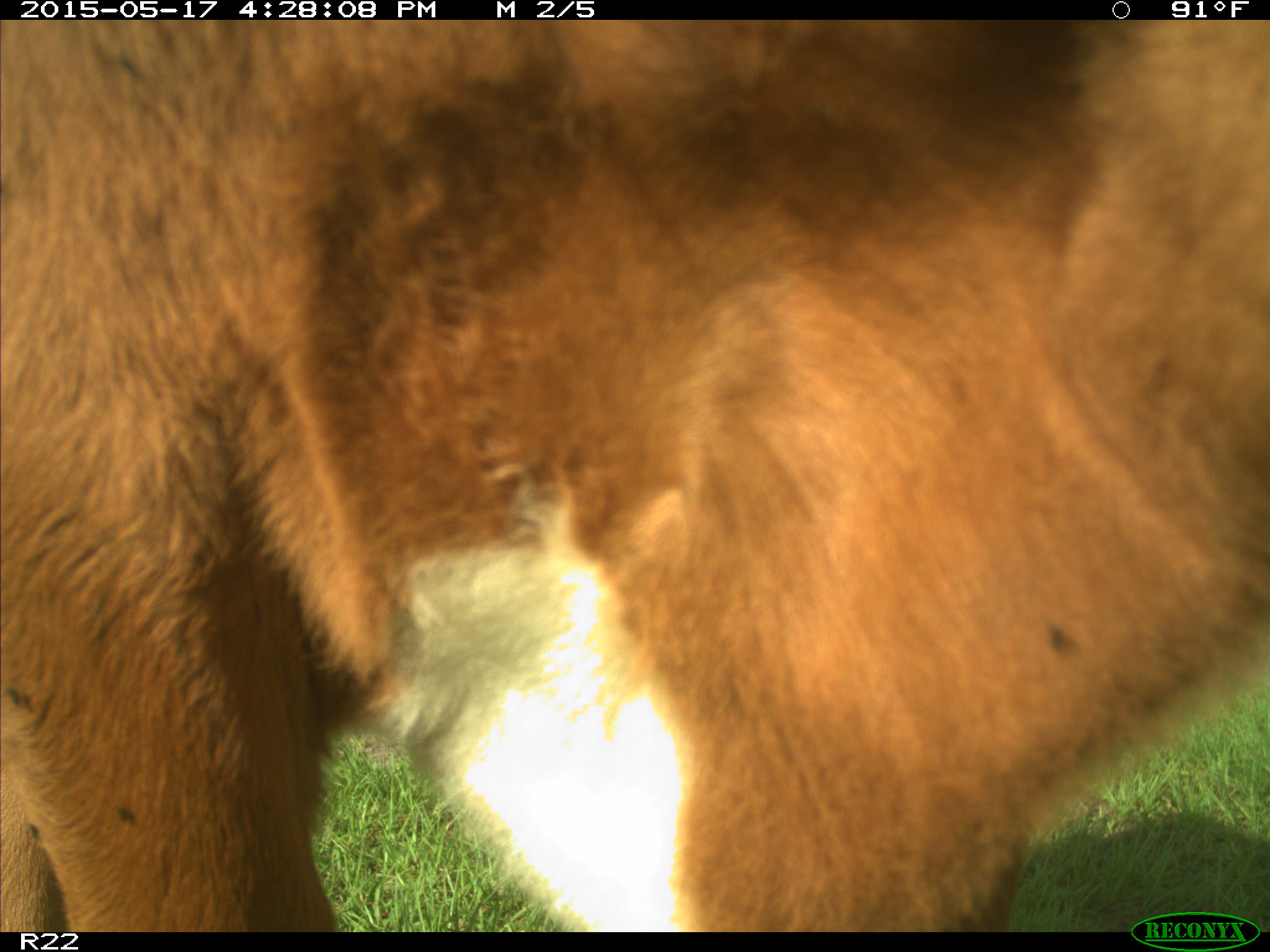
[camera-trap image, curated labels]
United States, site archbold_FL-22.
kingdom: Animalia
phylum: Chordata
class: Mammalia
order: Artiodactyla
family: Bovidae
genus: Bos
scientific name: Bos taurus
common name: domestic cow